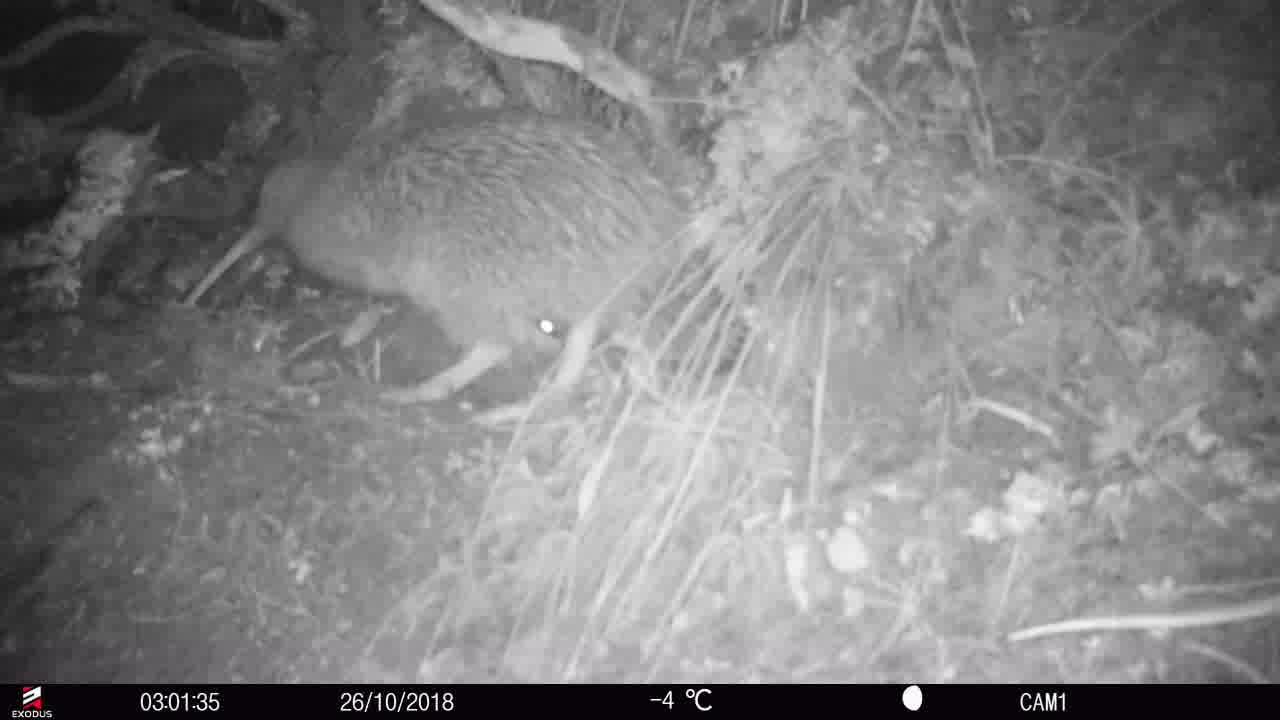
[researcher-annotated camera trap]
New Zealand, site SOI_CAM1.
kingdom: Animalia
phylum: Chordata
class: Aves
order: Apterygiformes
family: Apterygidae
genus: Apteryx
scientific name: Apteryx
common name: kiwi